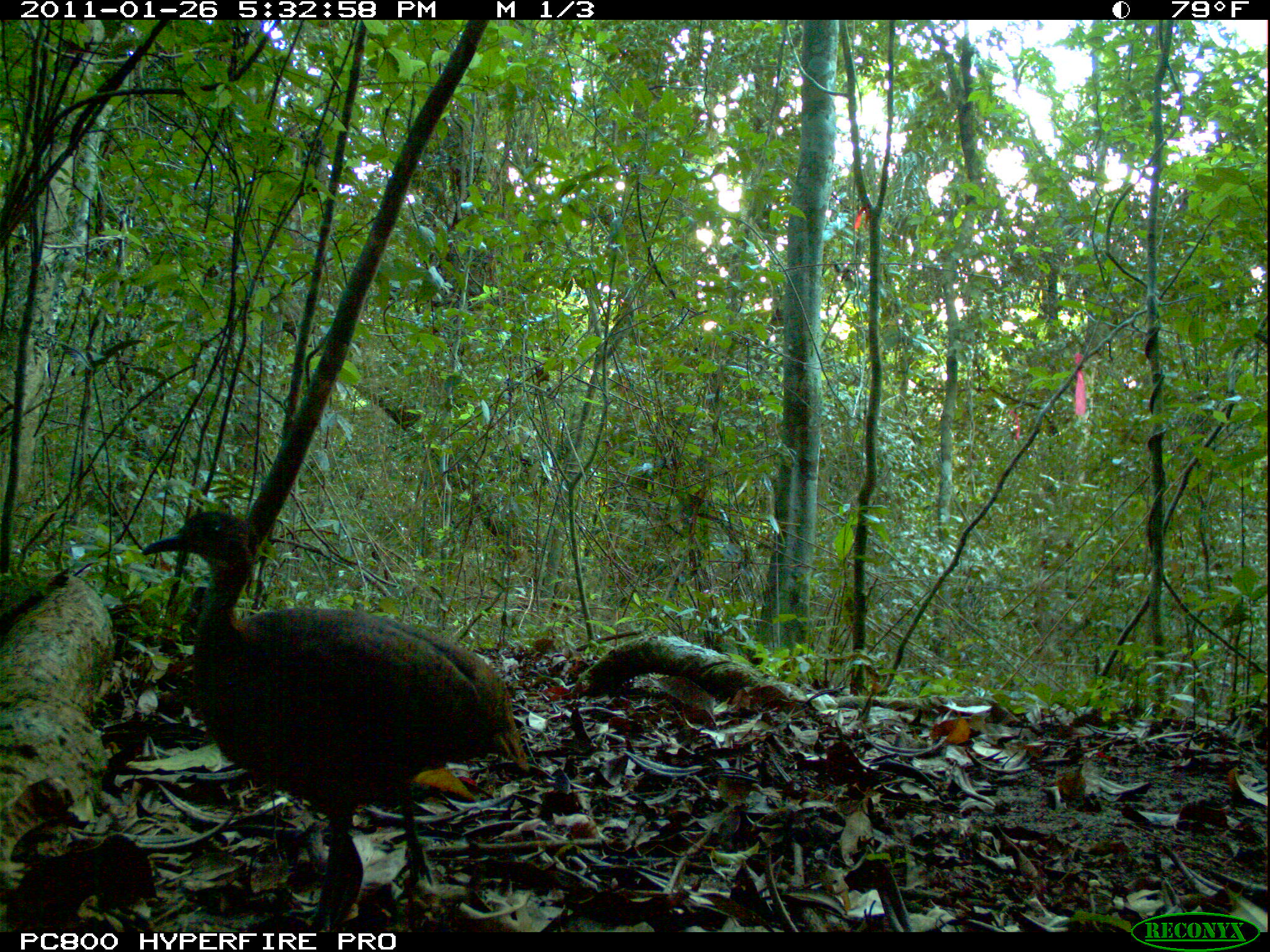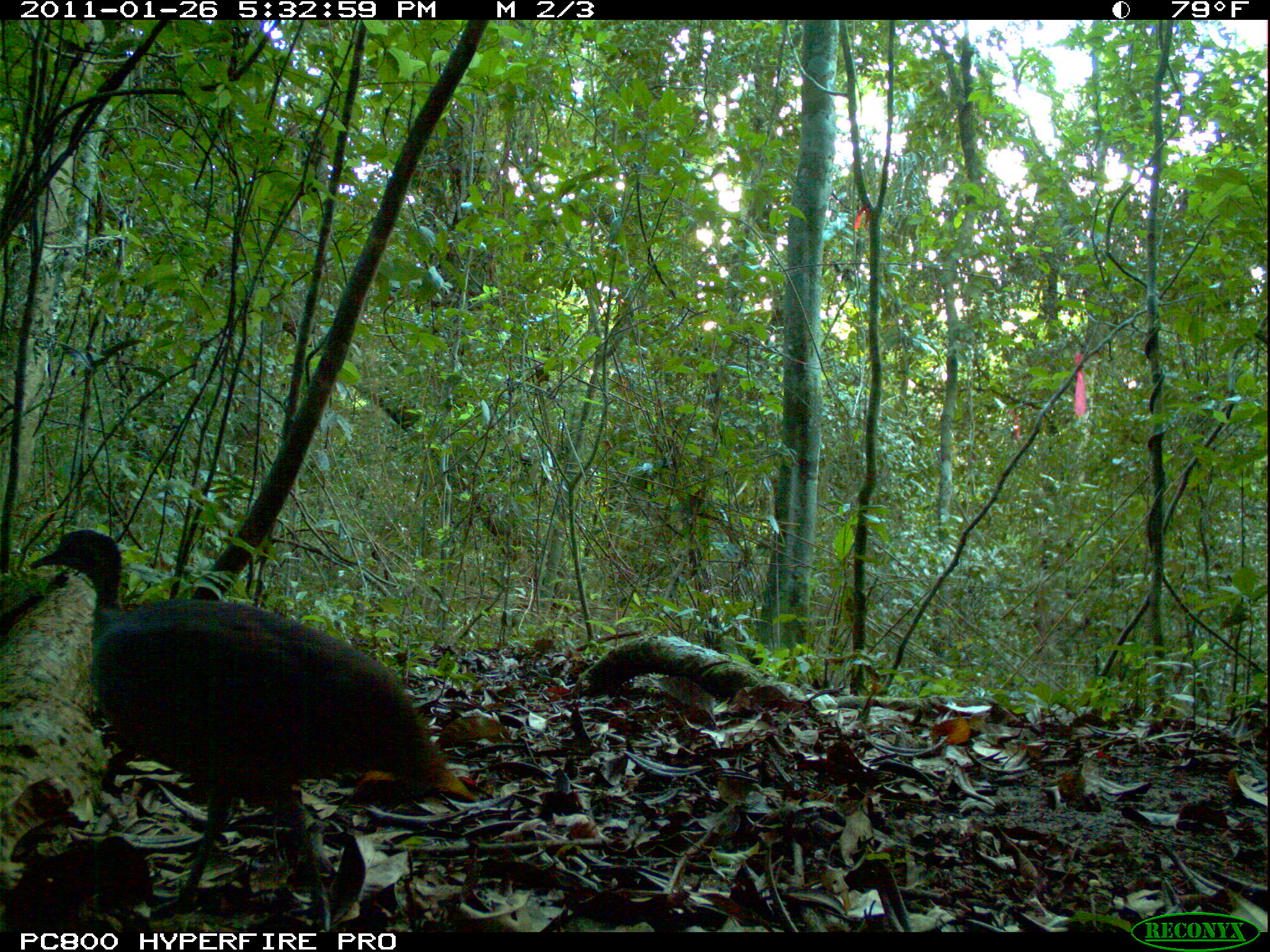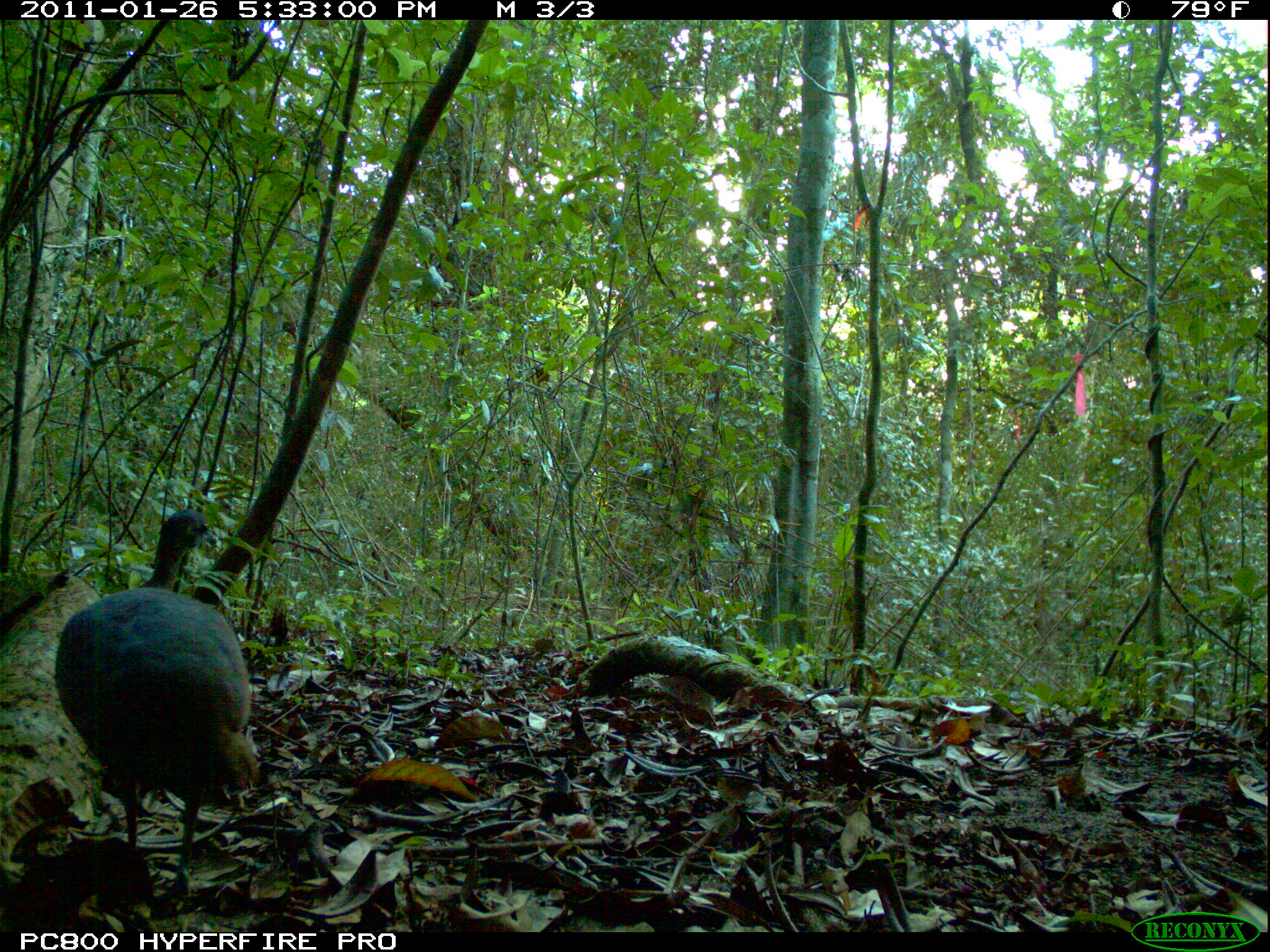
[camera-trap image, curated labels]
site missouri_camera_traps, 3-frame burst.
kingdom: Animalia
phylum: Chordata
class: Aves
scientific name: Aves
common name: bird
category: bird spec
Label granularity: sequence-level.